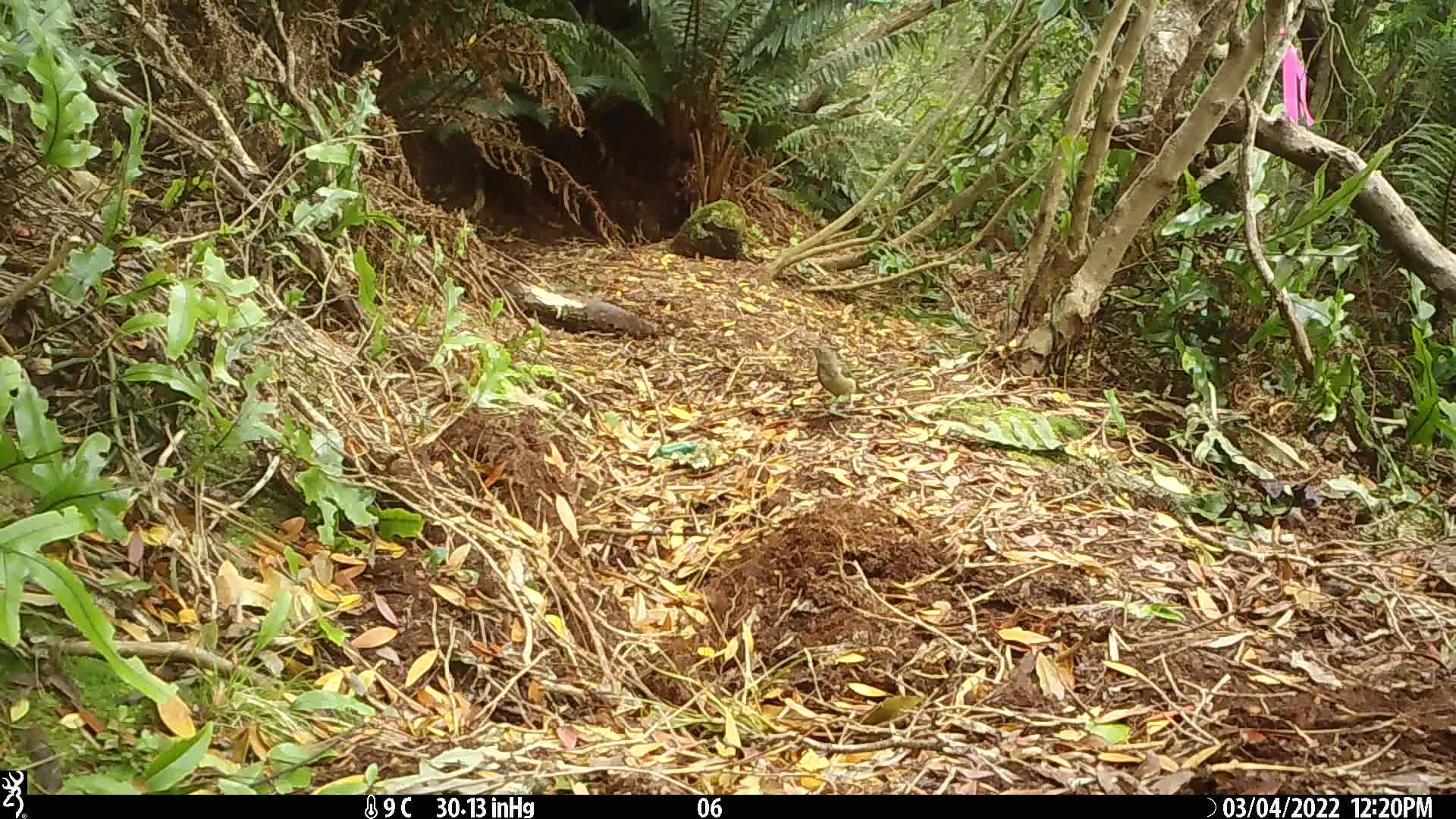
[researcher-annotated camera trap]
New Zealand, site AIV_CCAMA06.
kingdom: Animalia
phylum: Chordata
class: Aves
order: Passeriformes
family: Meliphagidae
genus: Anthornis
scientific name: Anthornis melanura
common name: new zealand bellbird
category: bellbird